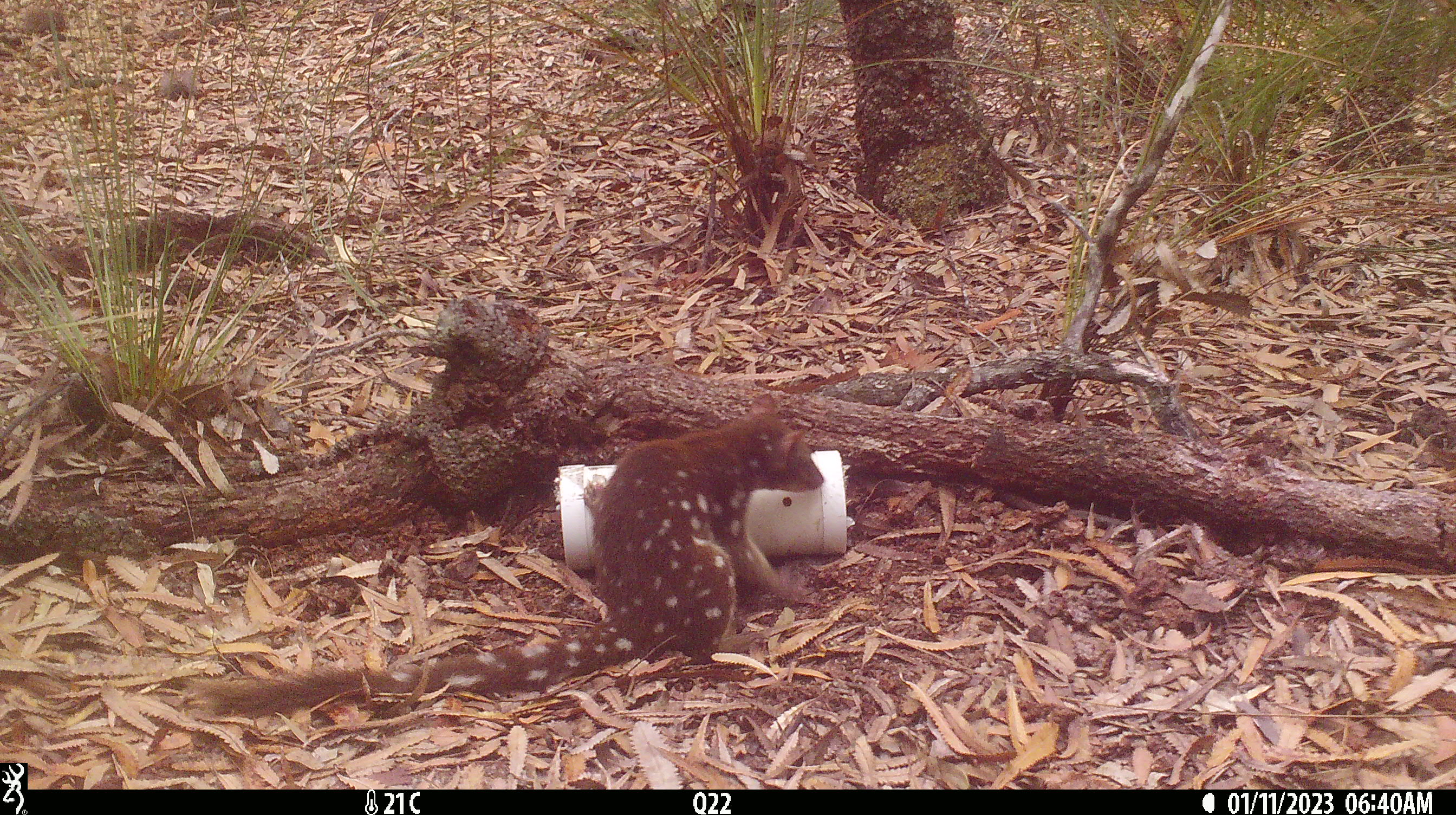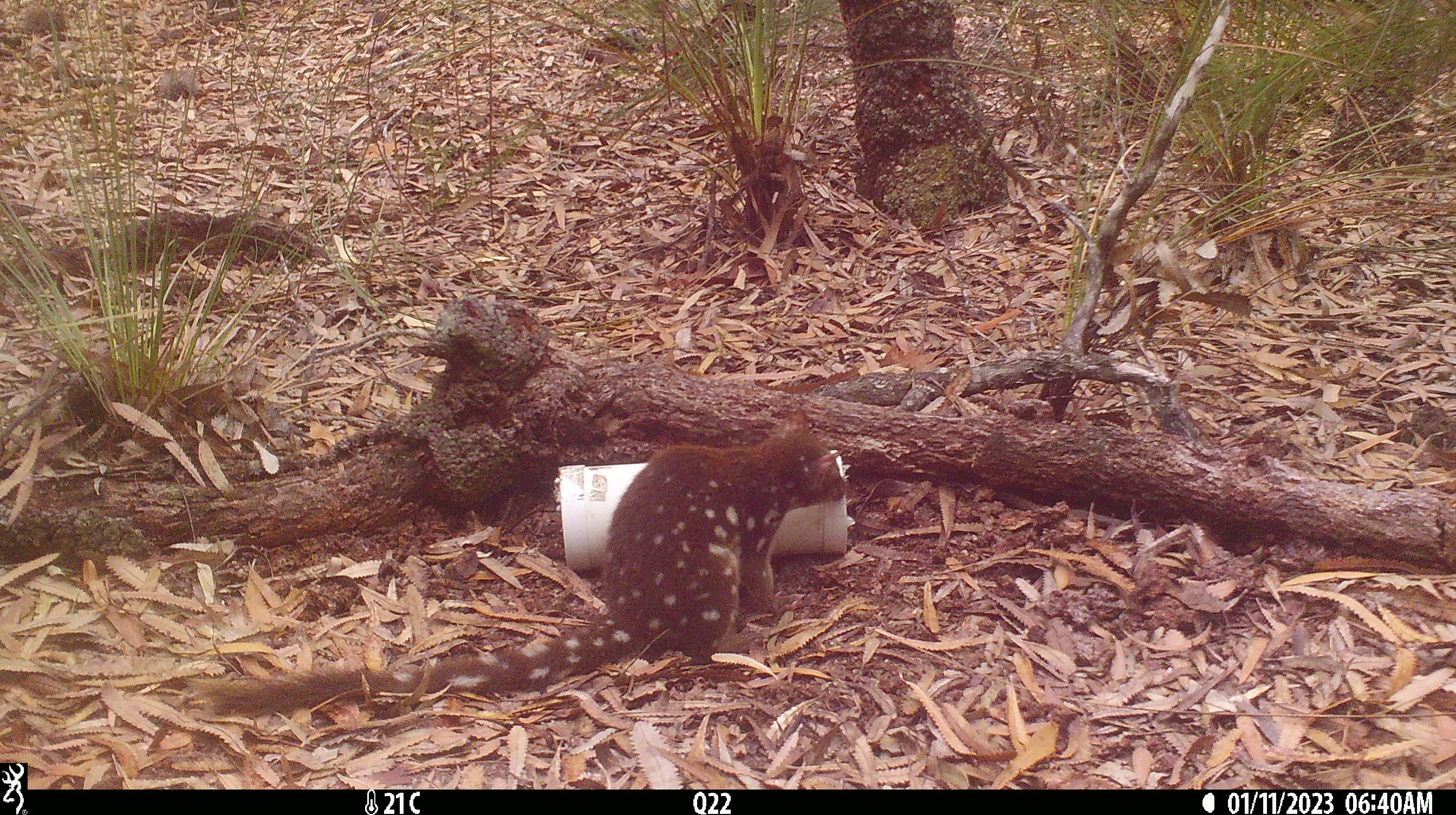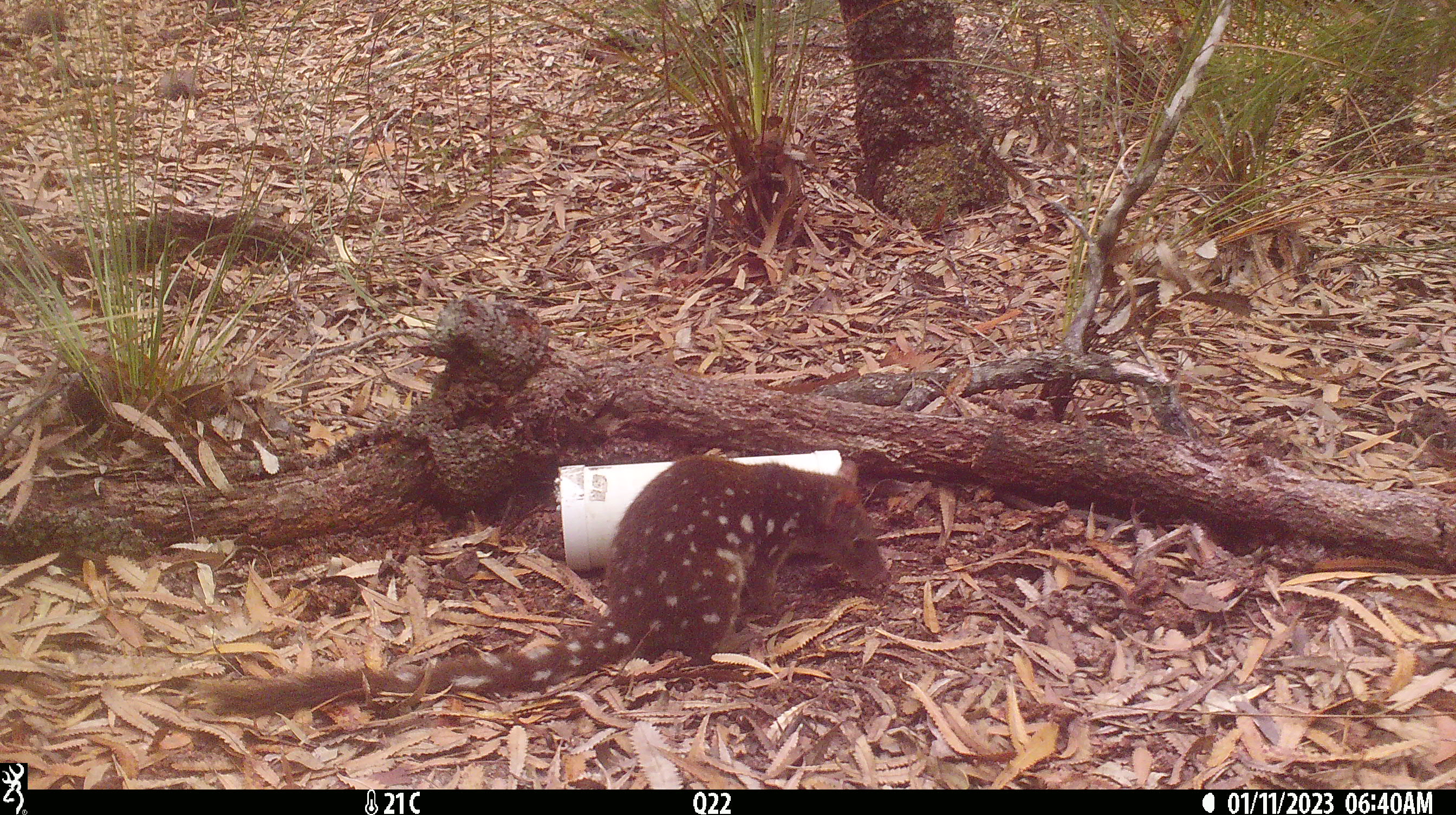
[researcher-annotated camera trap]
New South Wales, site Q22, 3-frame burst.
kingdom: Animalia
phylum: Chordata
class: Mammalia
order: Dasyuromorphia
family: Dasyuridae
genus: Dasyurus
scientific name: Dasyurus maculatus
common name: spotted-tailed quoll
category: quoll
Quoll (spotted-tailed quoll) (Dasyurus maculatus).